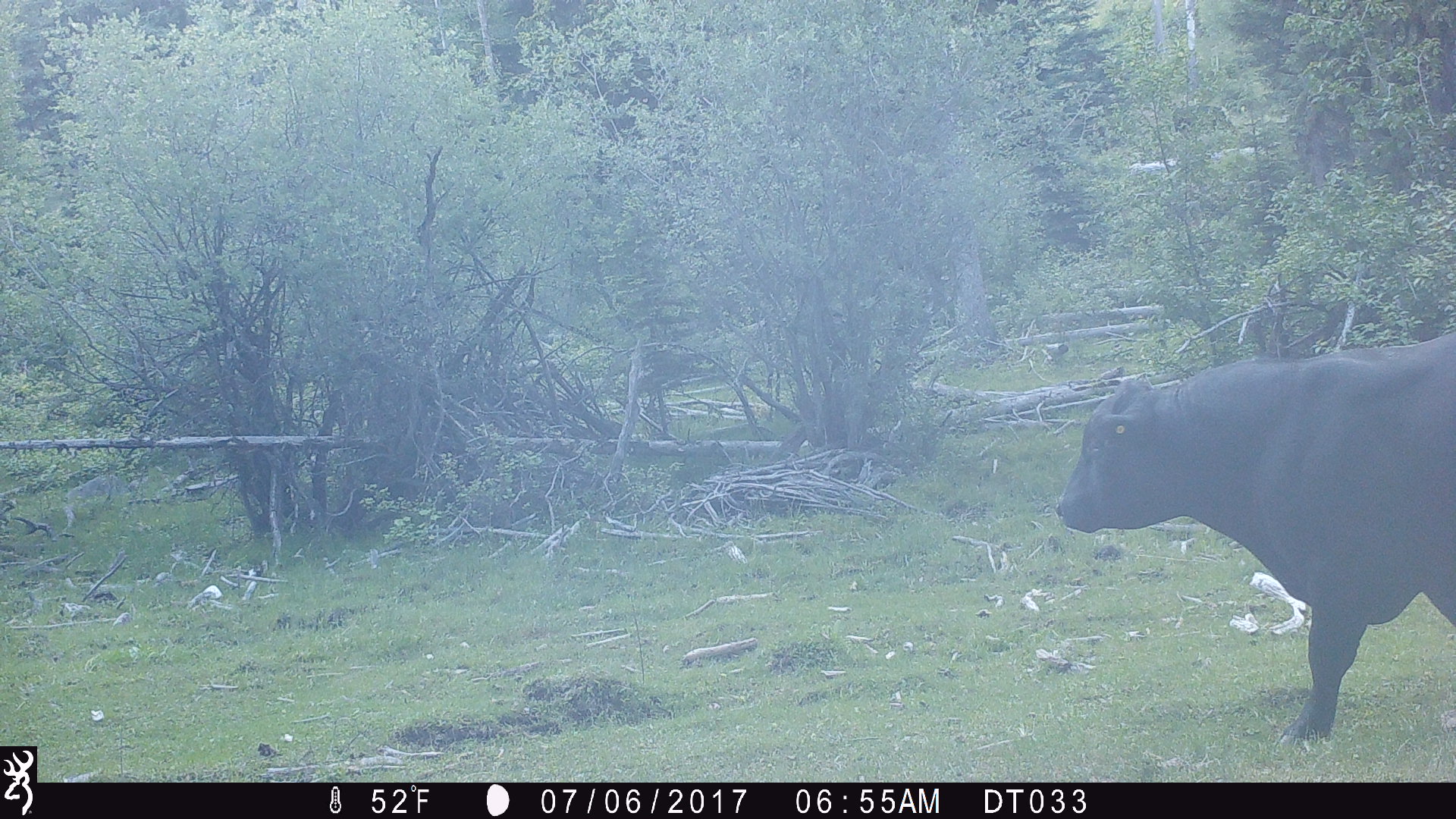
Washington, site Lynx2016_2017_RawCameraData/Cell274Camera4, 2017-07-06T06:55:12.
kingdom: Animalia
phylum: Chordata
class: Mammalia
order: Artiodactyla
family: Bovidae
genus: Bos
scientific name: Bos taurus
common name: domestic cattle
Domestic cattle (Bos taurus). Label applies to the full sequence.